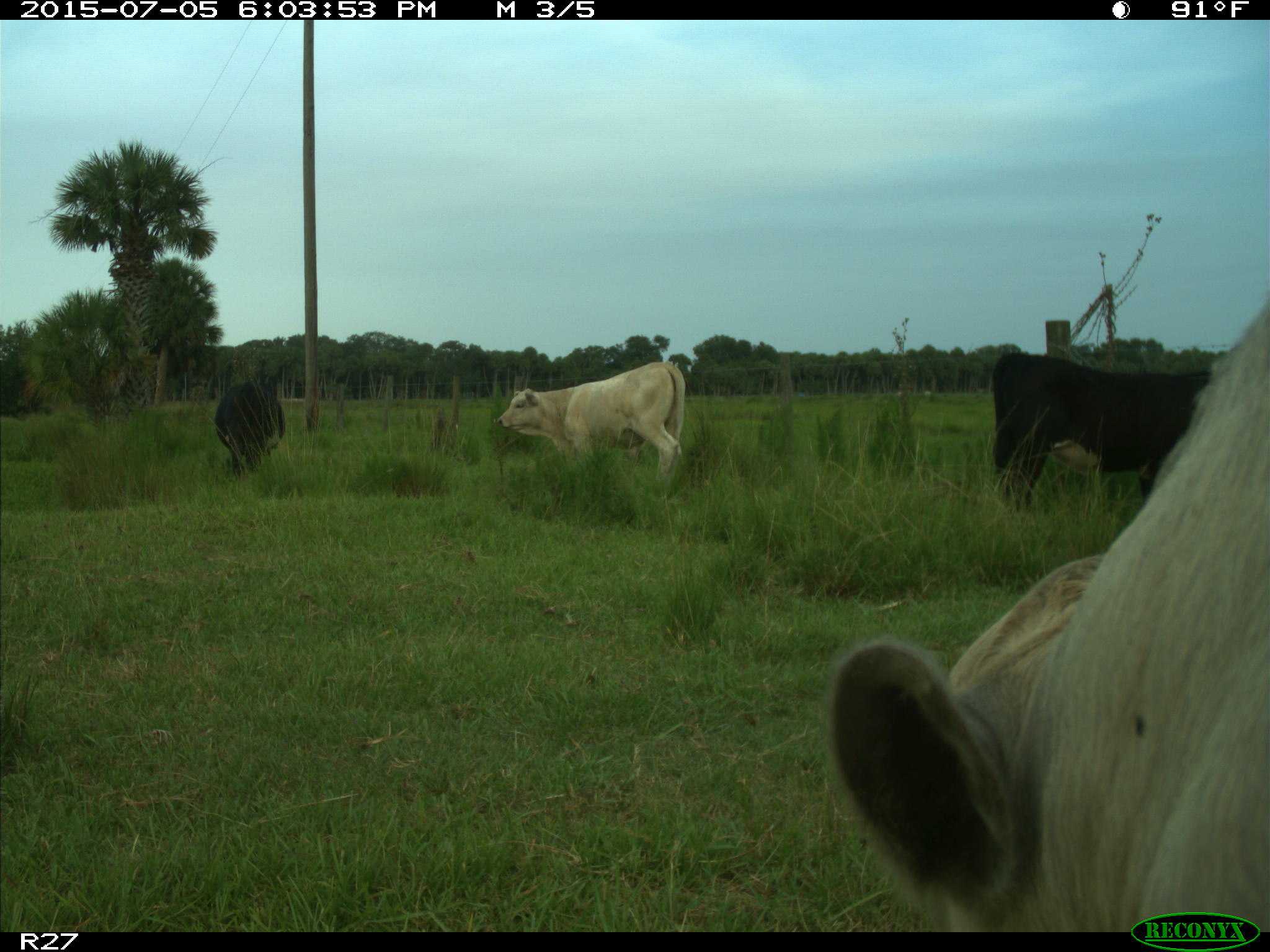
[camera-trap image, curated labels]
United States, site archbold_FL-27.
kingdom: Animalia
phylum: Chordata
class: Mammalia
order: Artiodactyla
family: Bovidae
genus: Bos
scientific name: Bos taurus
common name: domestic cow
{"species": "Bos taurus (domestic cow)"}